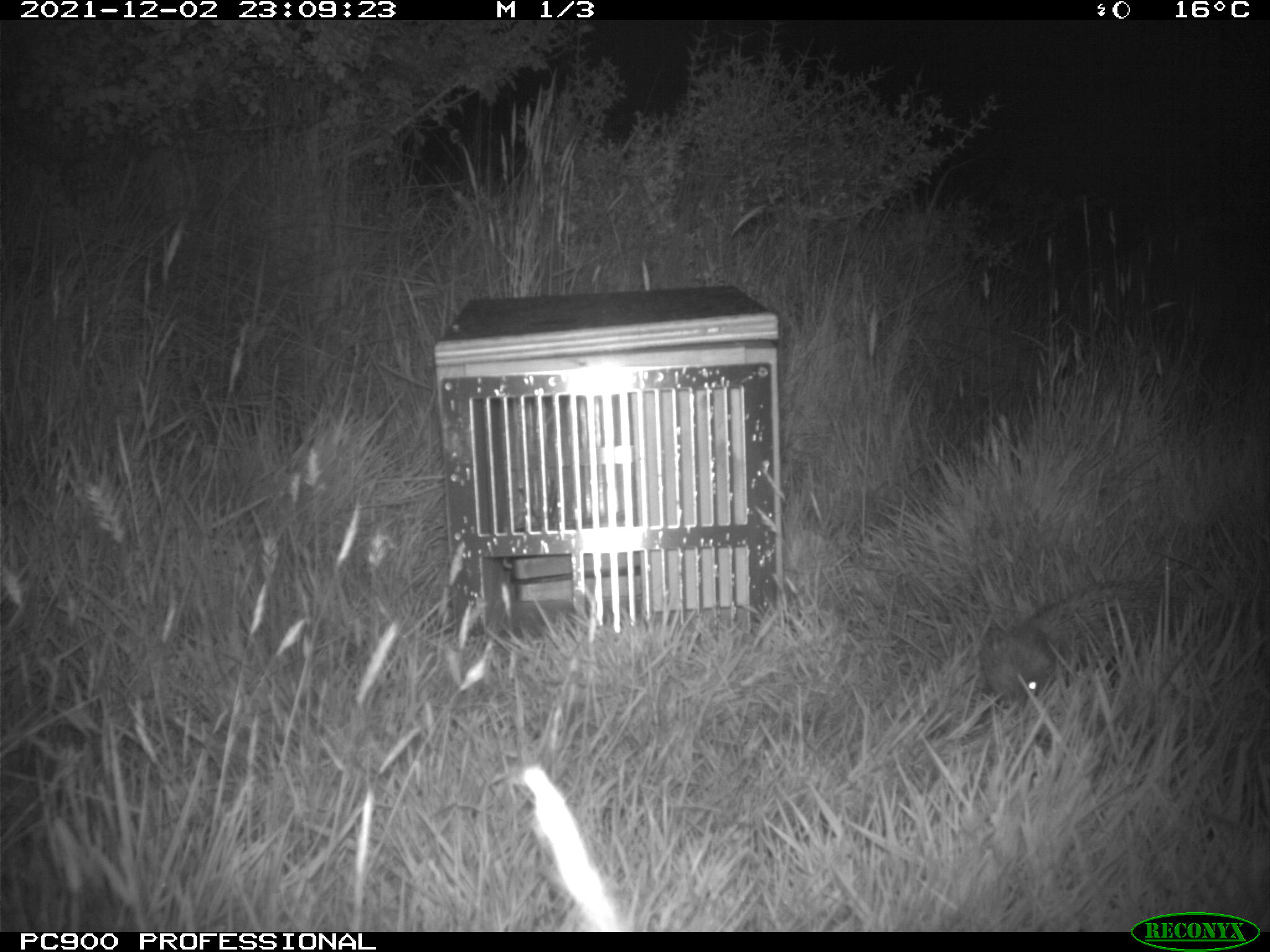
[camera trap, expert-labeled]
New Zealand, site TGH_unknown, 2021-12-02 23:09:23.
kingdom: Animalia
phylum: Chordata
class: Mammalia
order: Eulipotyphla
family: Erinaceidae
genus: Erinaceus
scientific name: Erinaceus europaeus europaeus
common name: european hedgehog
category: hedgehog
Hedgehog (european hedgehog) (Erinaceus europaeus europaeus).